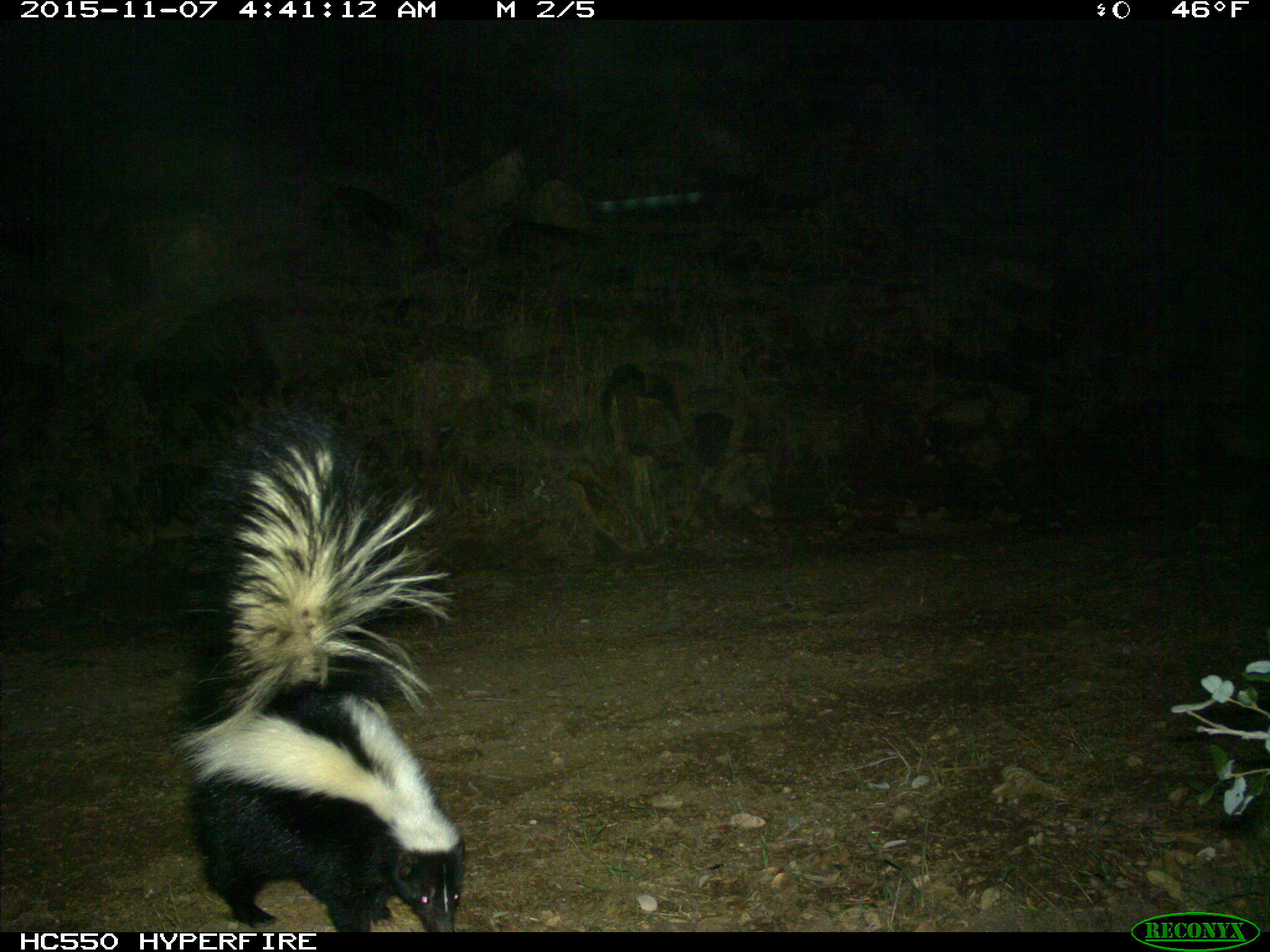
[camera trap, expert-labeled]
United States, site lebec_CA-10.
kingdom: Animalia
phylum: Chordata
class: Mammalia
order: Carnivora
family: Mephitidae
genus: Mephitis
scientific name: Mephitis mephitis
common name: striped skunk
Mephitis mephitis (striped skunk).